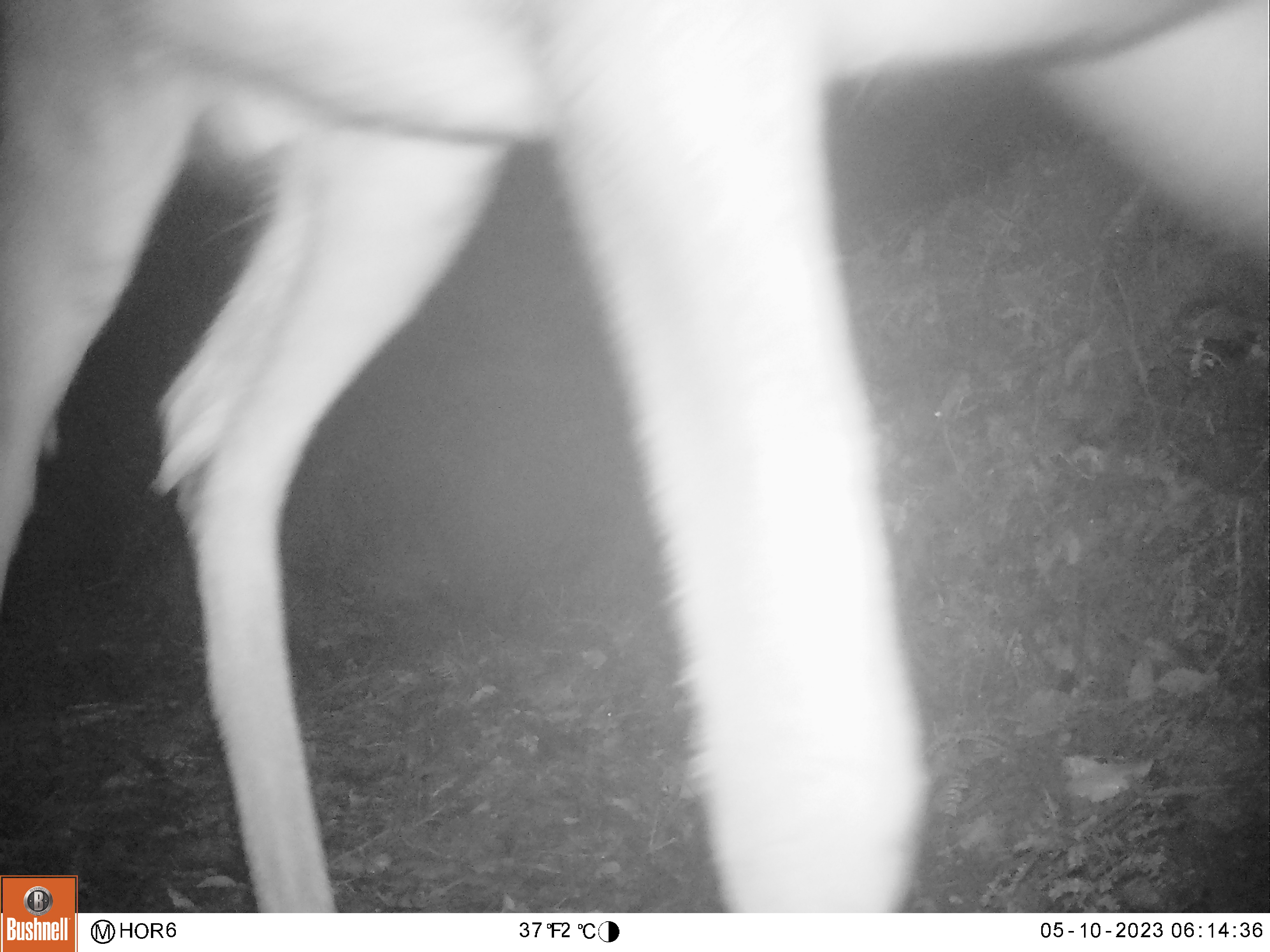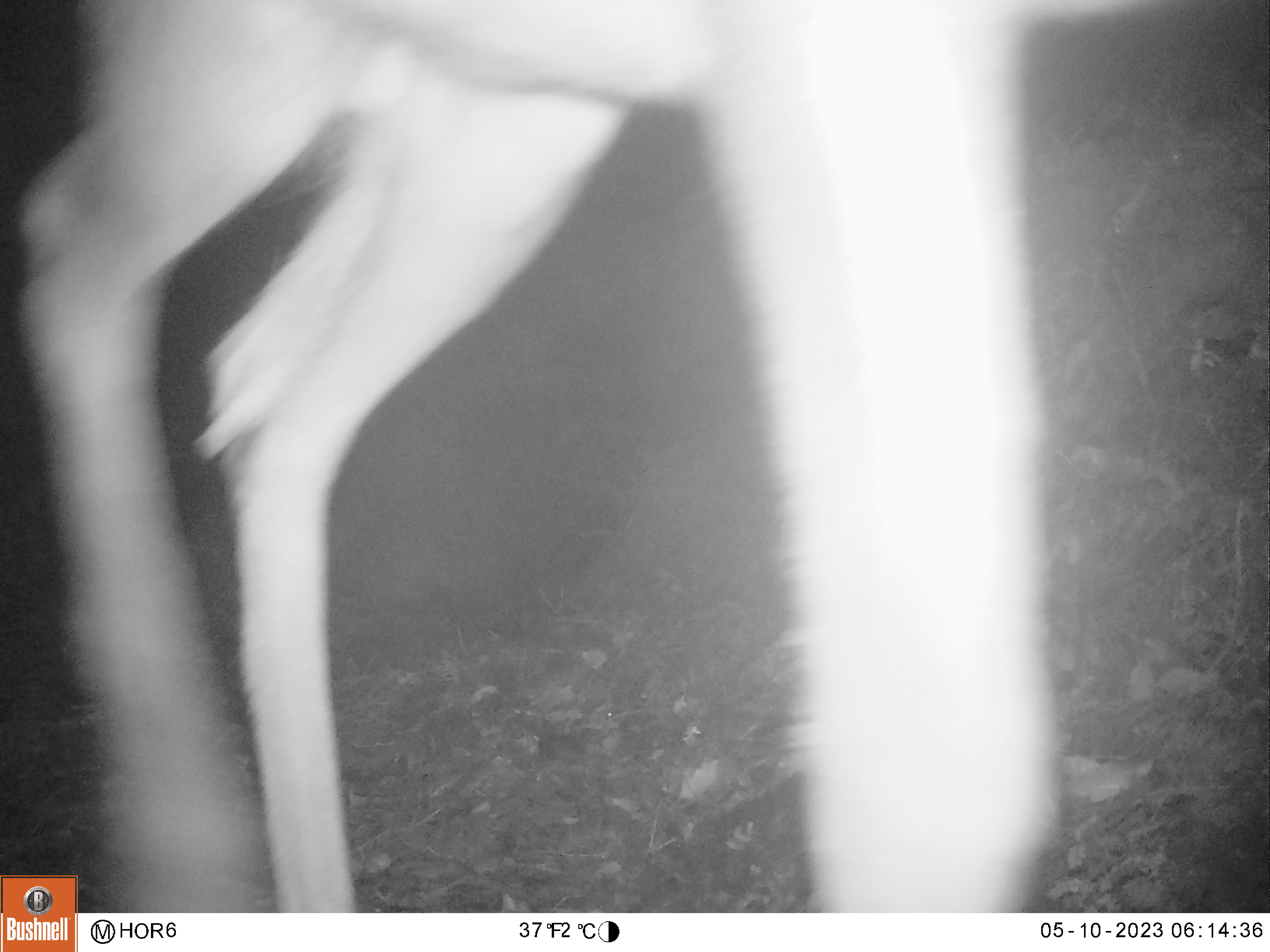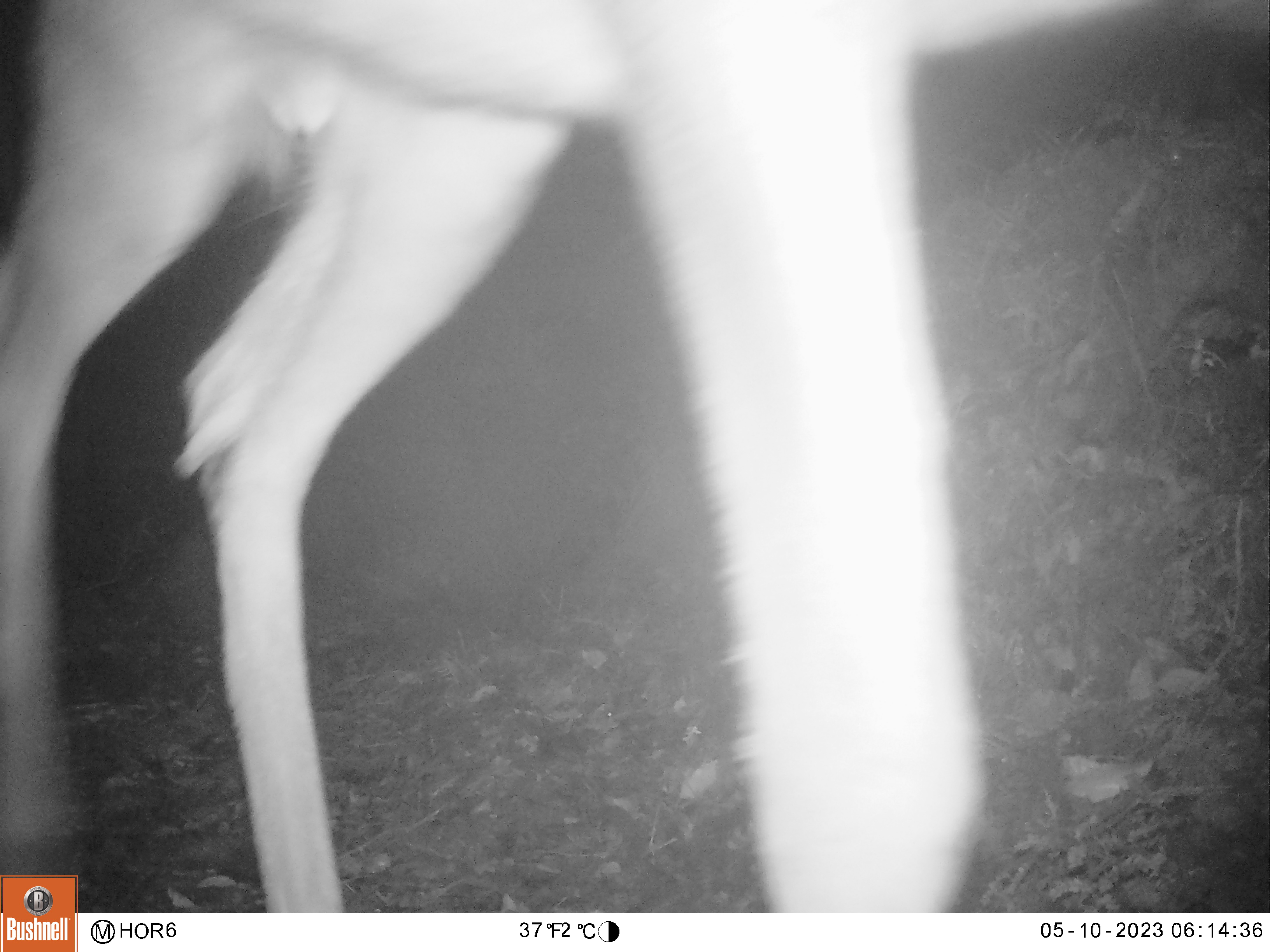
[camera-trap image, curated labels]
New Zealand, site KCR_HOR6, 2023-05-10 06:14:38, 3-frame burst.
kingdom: Animalia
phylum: Chordata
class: Mammalia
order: Artiodactyla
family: Cervidae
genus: Odocoileus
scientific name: Odocoileus virginianus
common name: white-tailed deer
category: white tailed deer